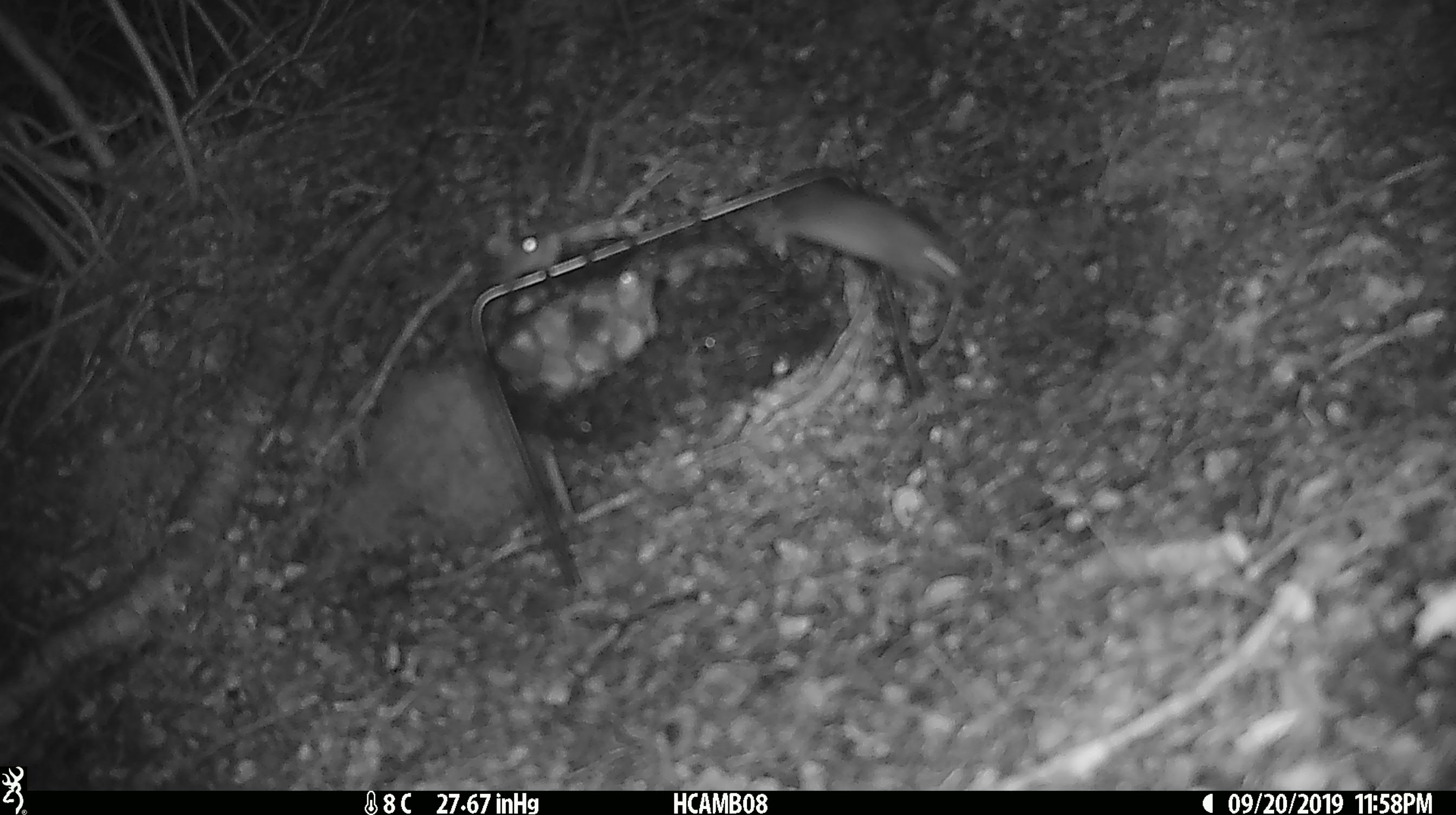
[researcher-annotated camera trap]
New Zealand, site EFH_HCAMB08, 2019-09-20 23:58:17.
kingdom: Animalia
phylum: Chordata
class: Mammalia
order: Rodentia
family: Muridae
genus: Mus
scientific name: Mus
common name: mouse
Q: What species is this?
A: Mouse (Mus).